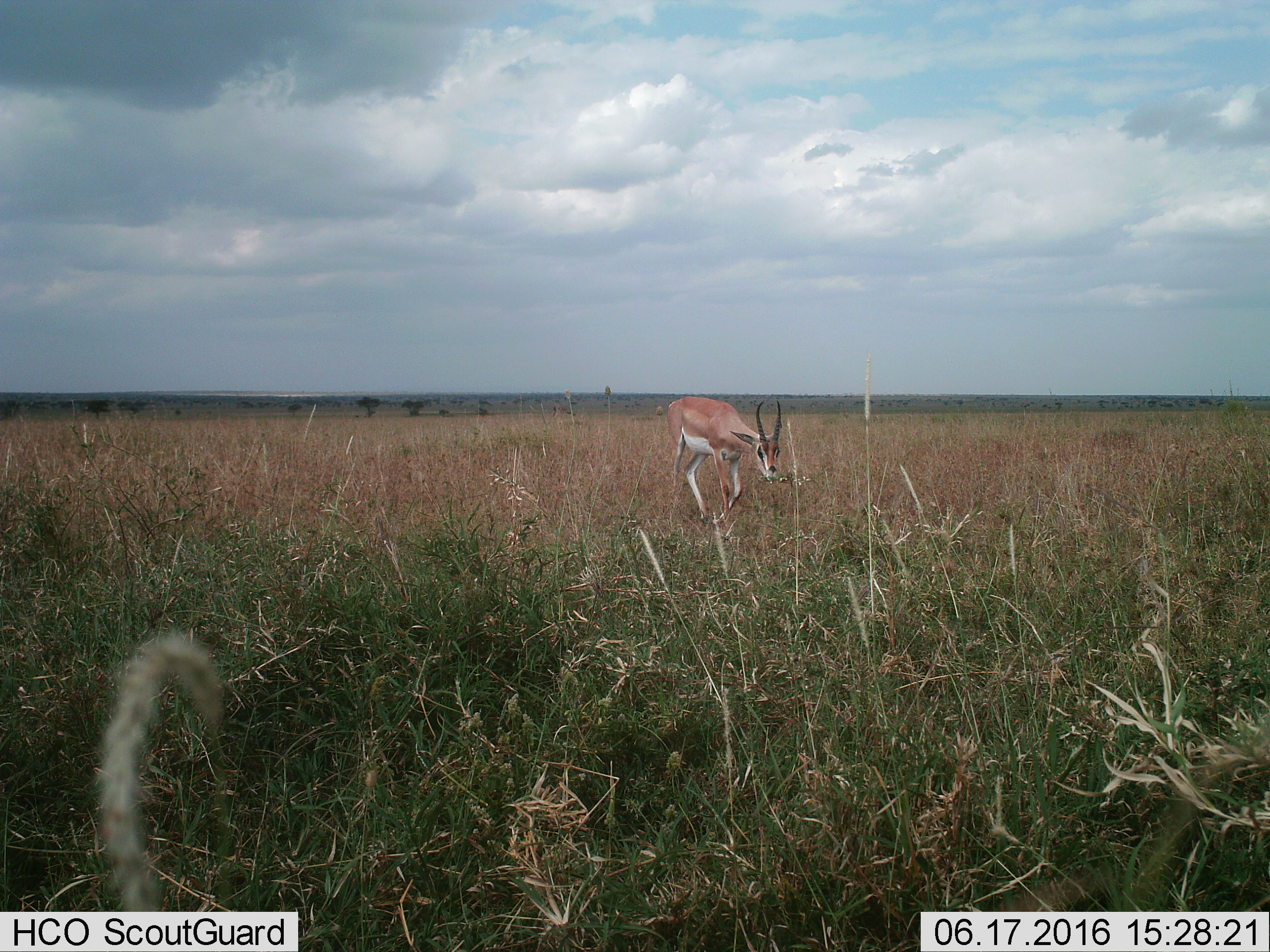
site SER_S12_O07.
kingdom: Animalia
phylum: Chordata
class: Mammalia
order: Artiodactyla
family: Bovidae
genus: Nanger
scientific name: Nanger granti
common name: grant's gazelle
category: gazellegrants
Gazellegrants (grant's gazelle) (Nanger granti), count 1. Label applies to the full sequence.